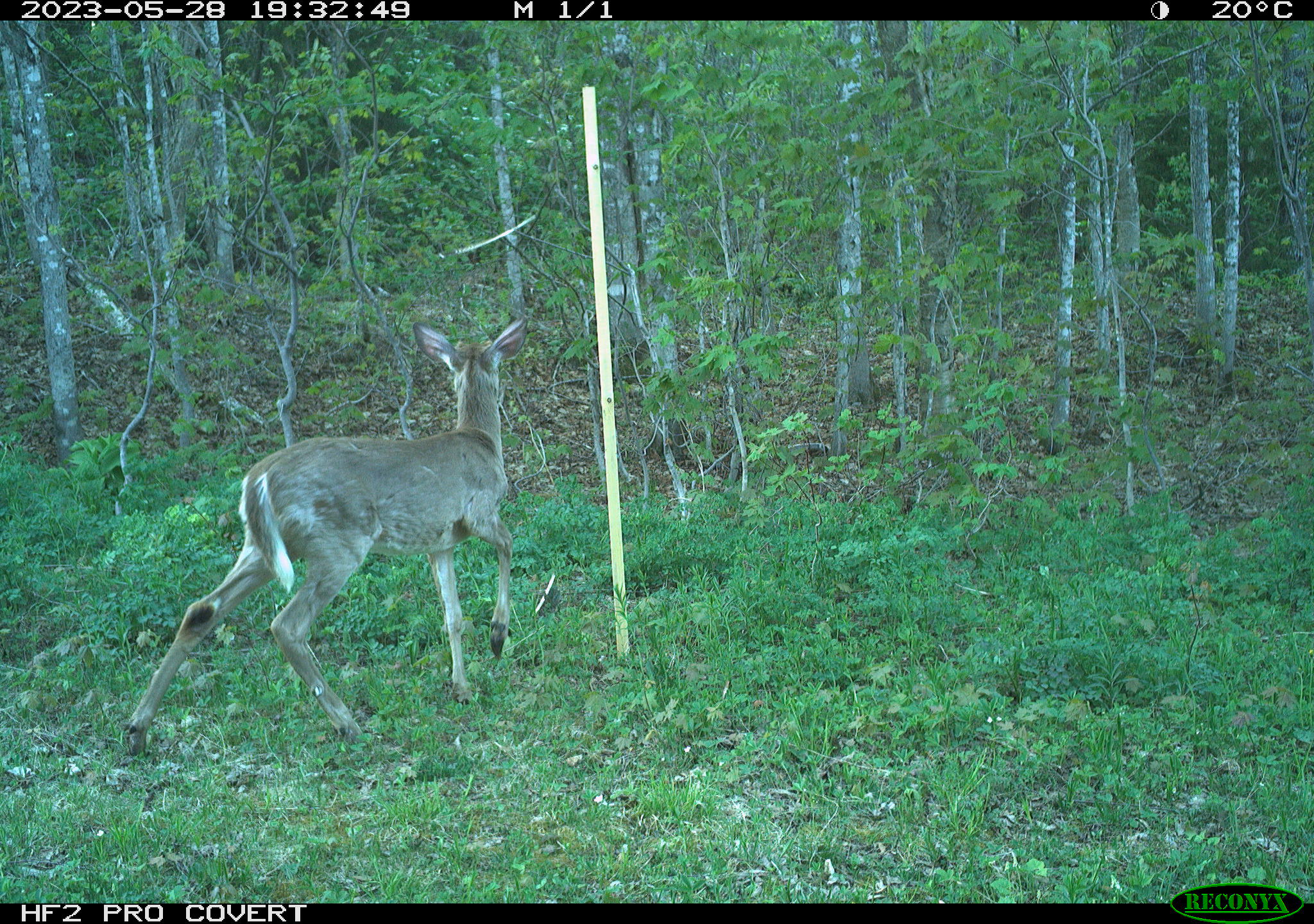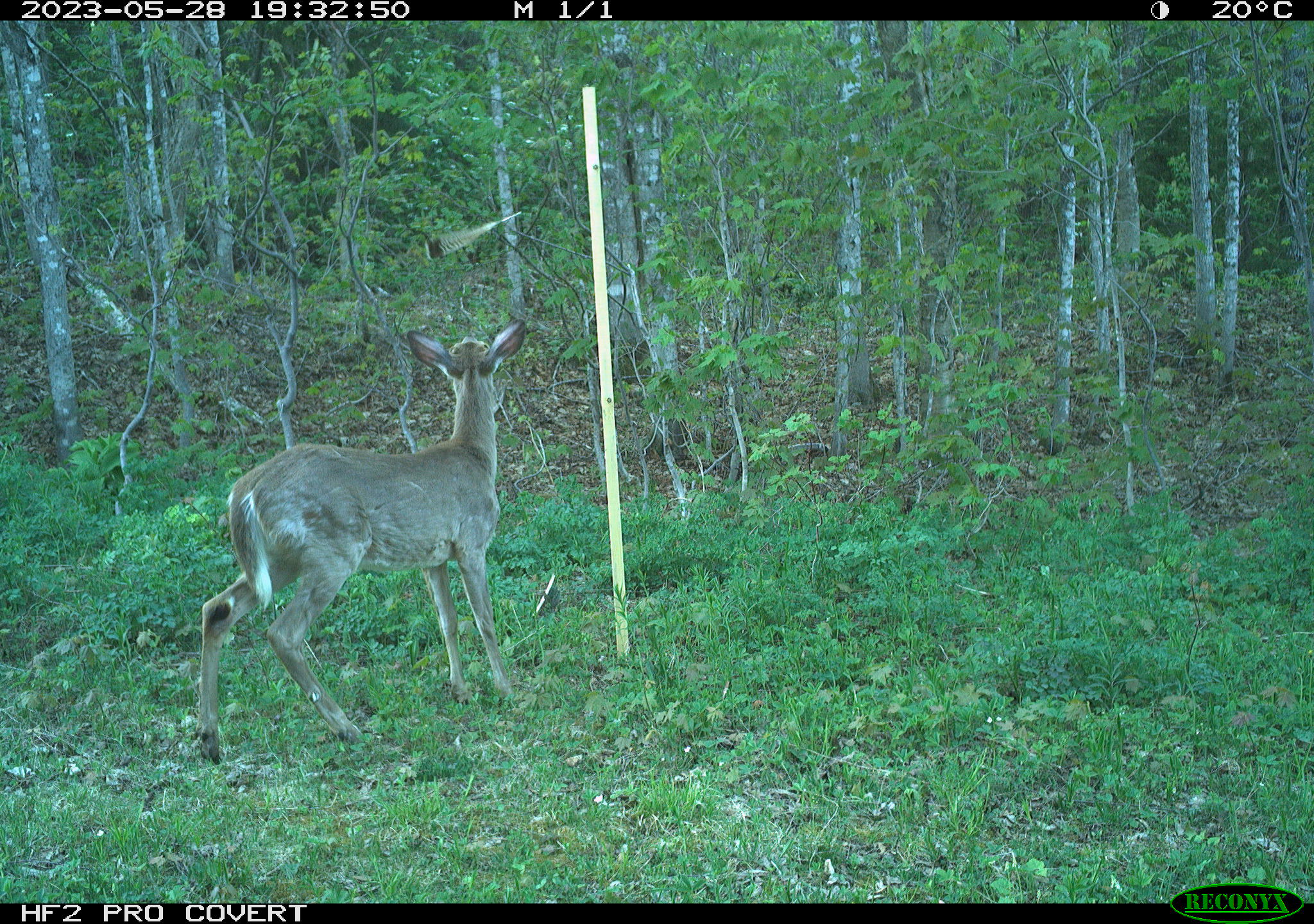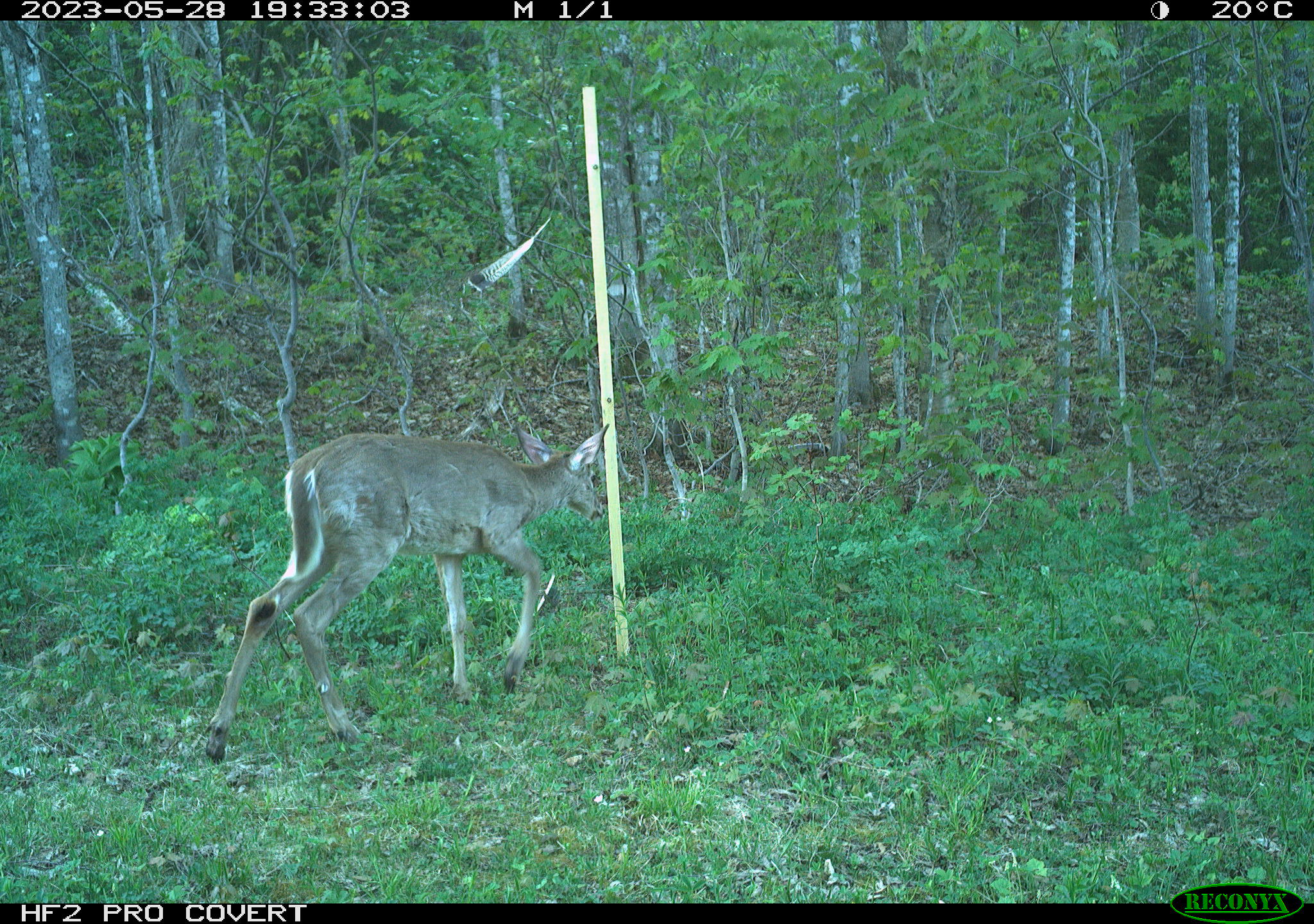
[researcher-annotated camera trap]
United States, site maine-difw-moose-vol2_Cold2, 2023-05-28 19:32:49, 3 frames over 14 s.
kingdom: Animalia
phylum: Chordata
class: Mammalia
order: Artiodactyla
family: Cervidae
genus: Odocoileus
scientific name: Odocoileus virginianus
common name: white-tailed deer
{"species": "white-tailed deer (Odocoileus virginianus)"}